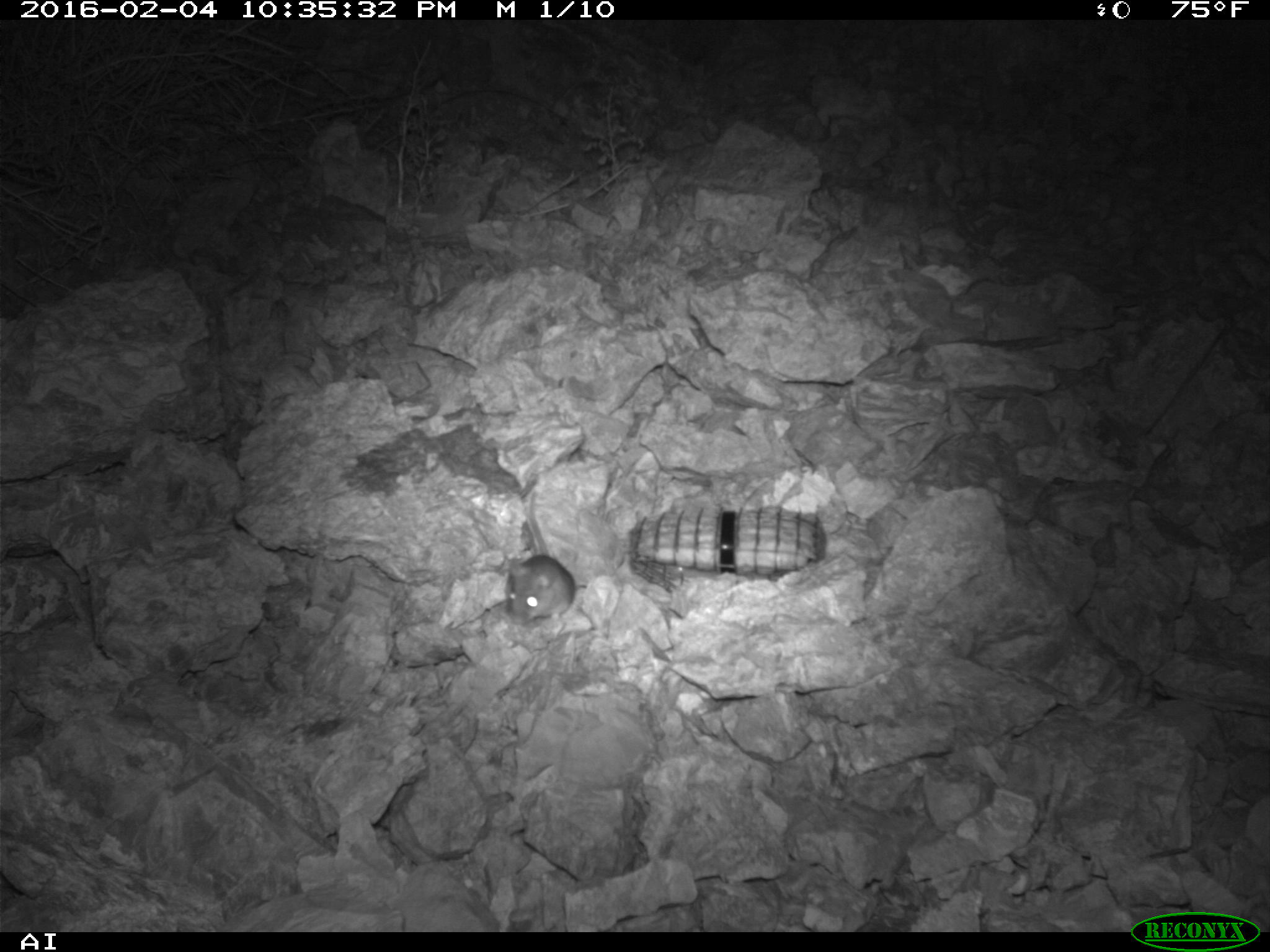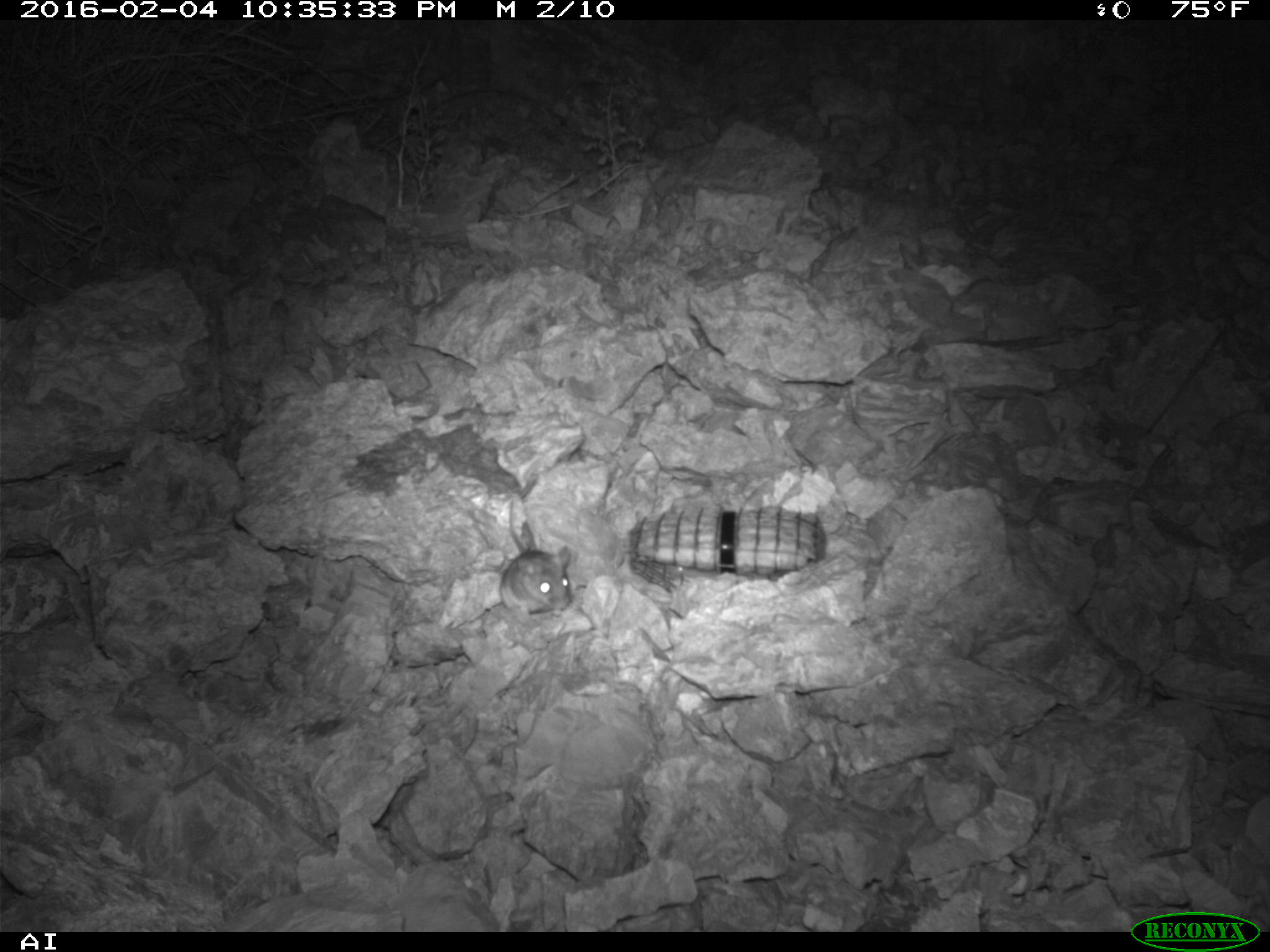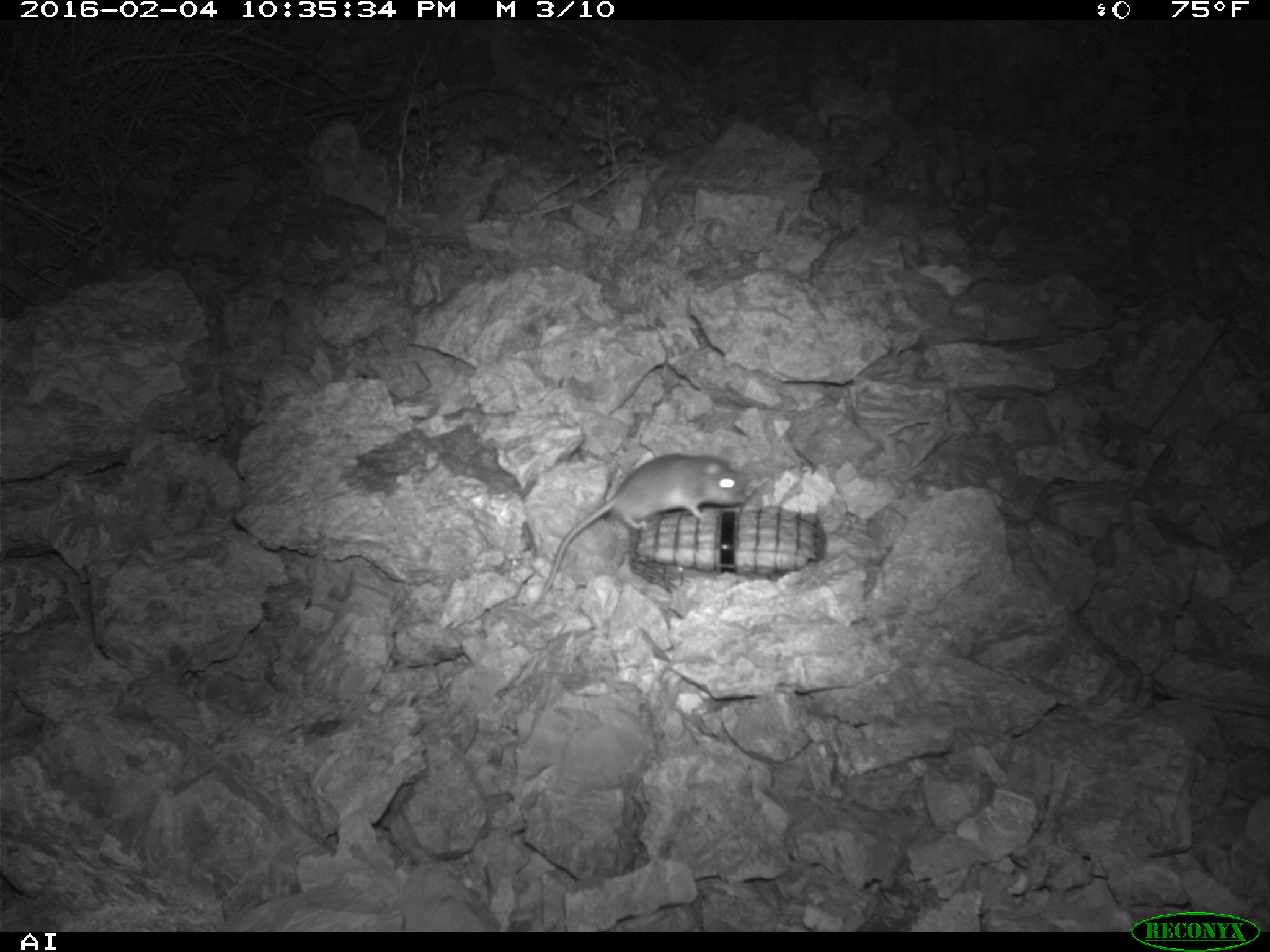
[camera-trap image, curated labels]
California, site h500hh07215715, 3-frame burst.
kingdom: Animalia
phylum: Chordata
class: Mammalia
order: Rodentia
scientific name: Rodentia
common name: rodent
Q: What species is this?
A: Rodent (Rodentia).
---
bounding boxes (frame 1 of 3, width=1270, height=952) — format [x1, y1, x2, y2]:
rodent: [508, 491, 575, 625]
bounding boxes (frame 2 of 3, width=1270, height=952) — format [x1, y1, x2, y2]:
rodent: [489, 495, 575, 619]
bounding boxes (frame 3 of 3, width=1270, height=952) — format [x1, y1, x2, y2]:
rodent: [531, 453, 748, 613]